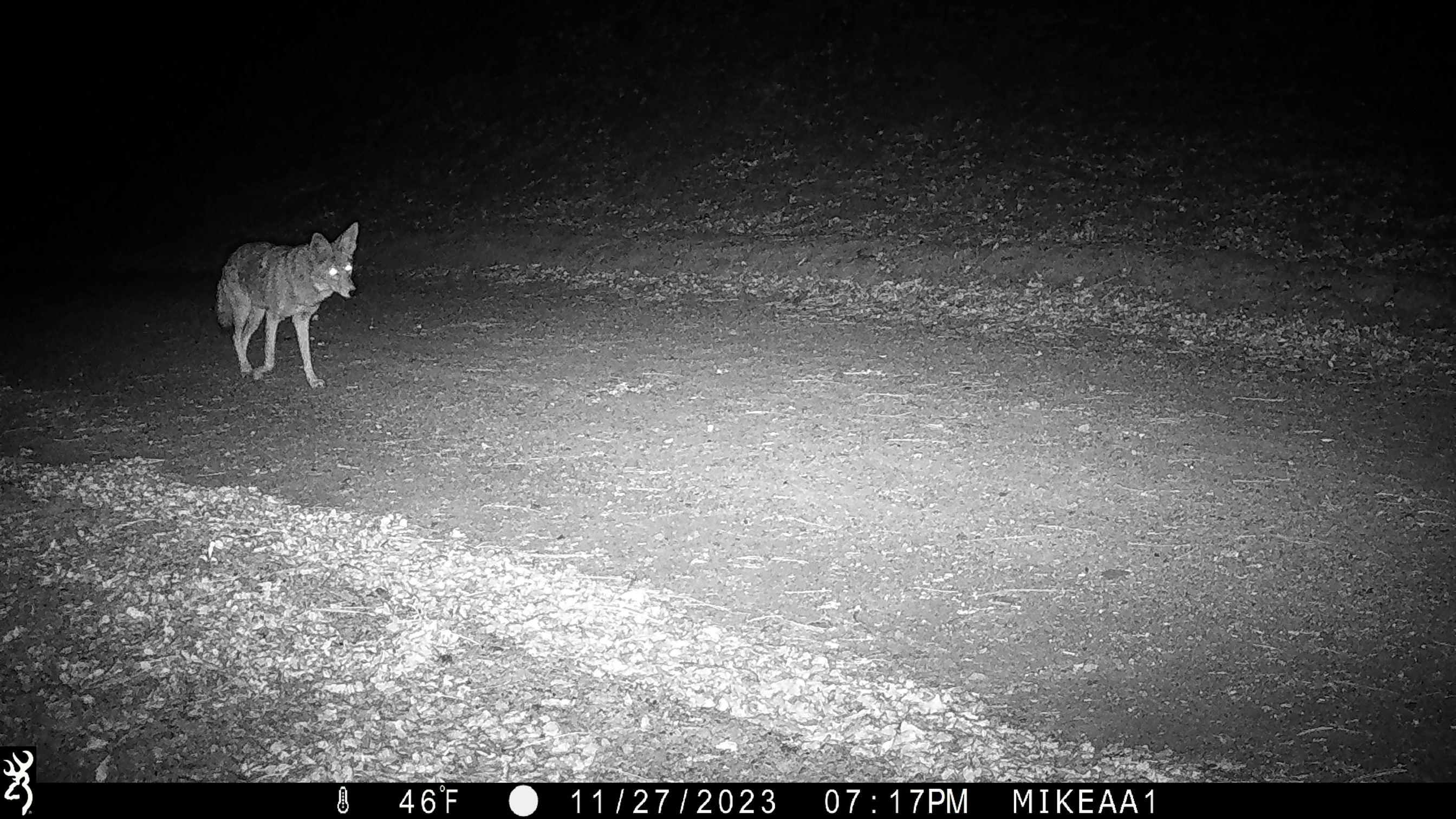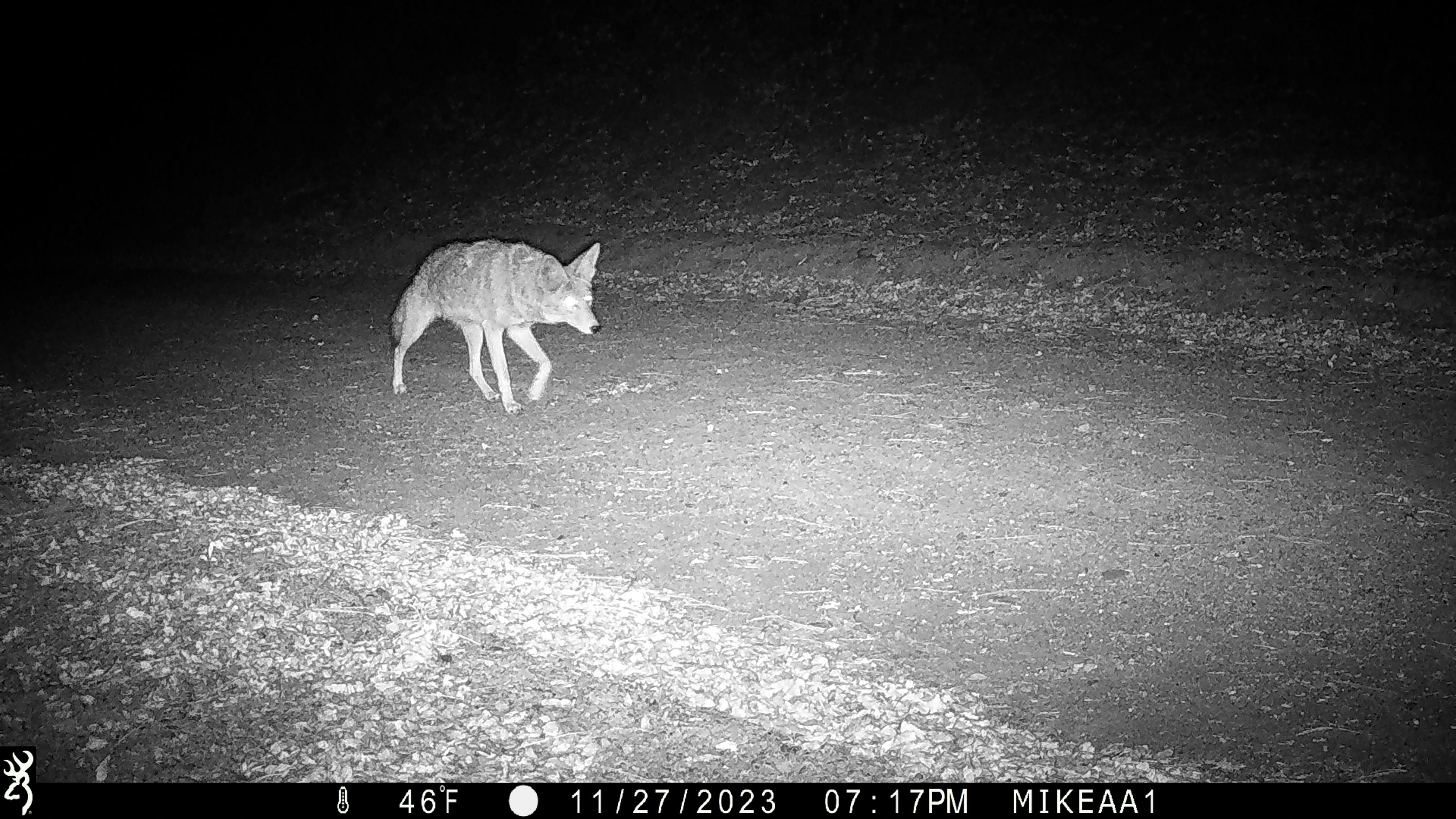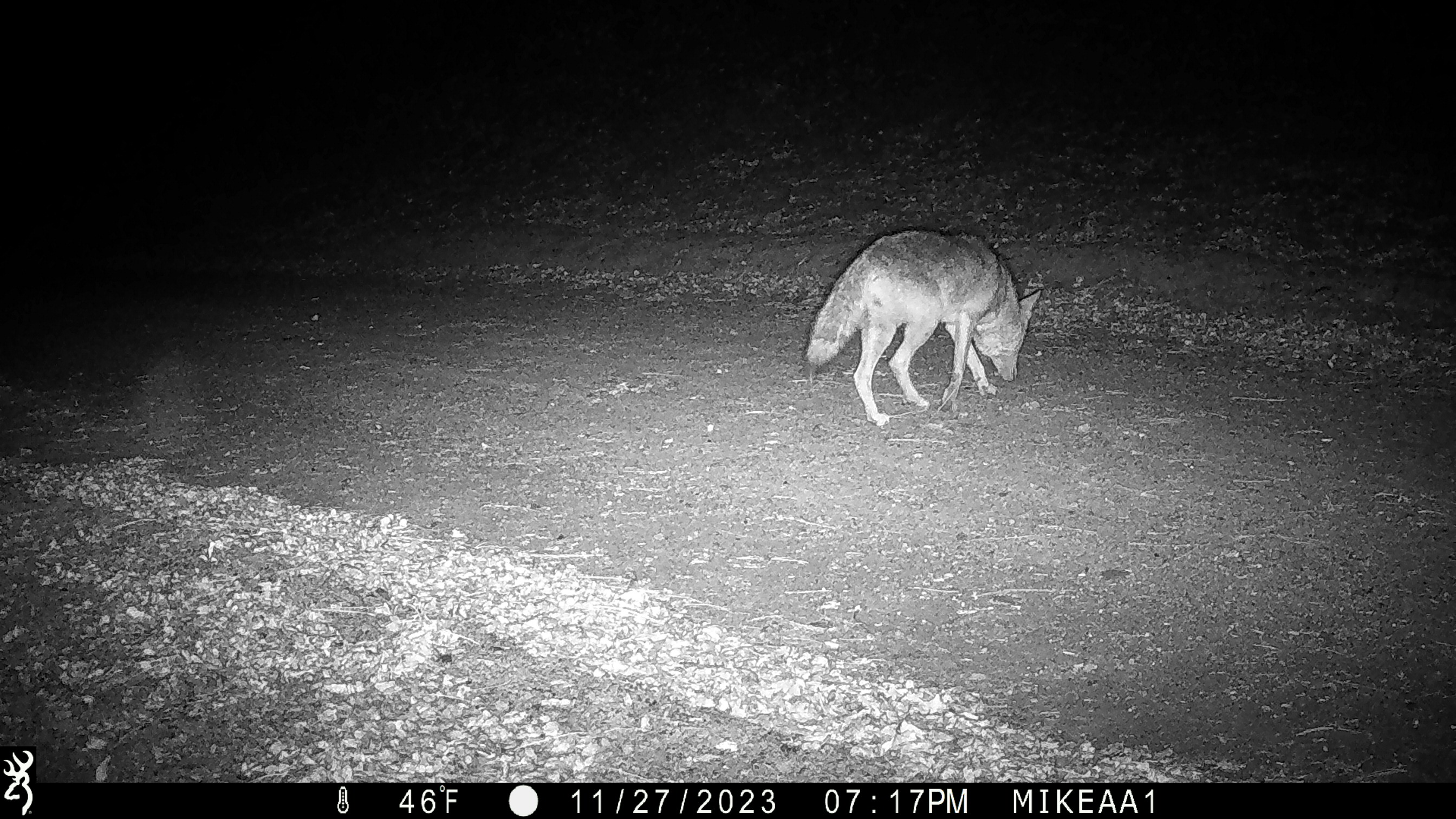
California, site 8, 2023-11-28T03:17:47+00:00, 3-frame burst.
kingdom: Animalia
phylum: Chordata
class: Mammalia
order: Carnivora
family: Canidae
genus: Canis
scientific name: Canis latrans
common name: coyote